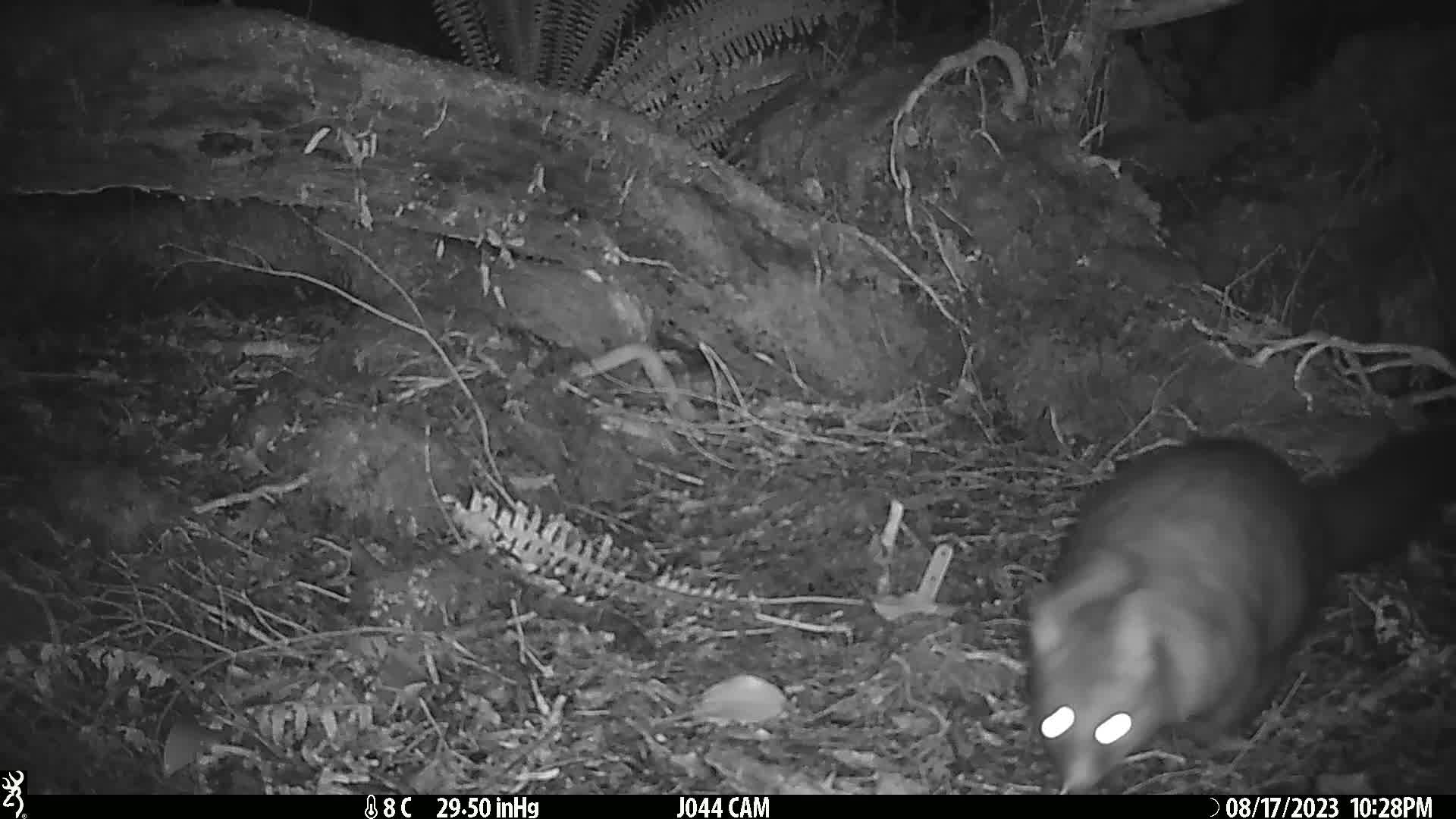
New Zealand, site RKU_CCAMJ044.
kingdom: Animalia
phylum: Chordata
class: Mammalia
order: Diprotodontia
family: Phalangeridae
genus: Trichosurus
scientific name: Trichosurus vulpecula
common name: common brushtail possum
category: possum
Possum (common brushtail possum) (Trichosurus vulpecula).